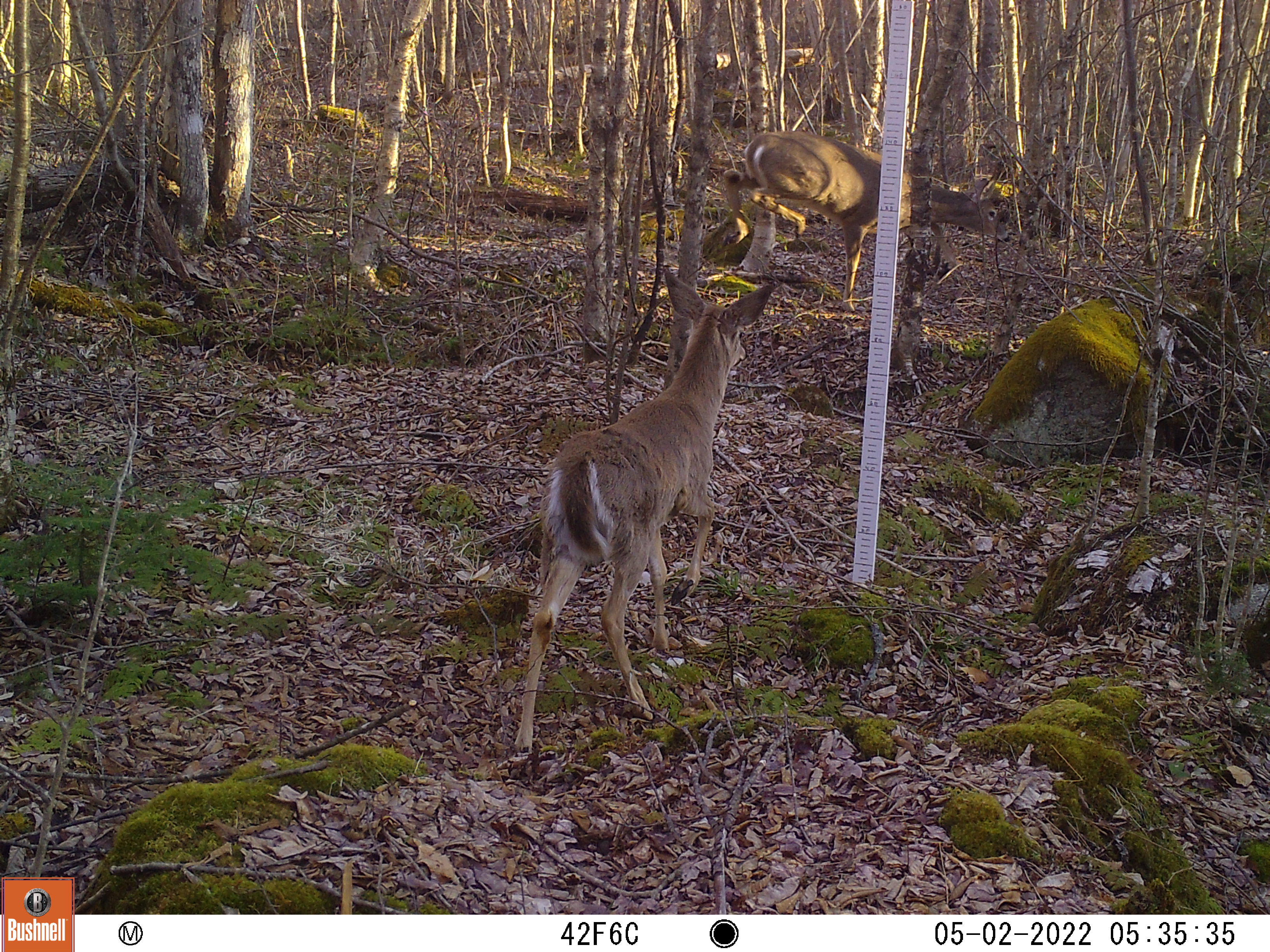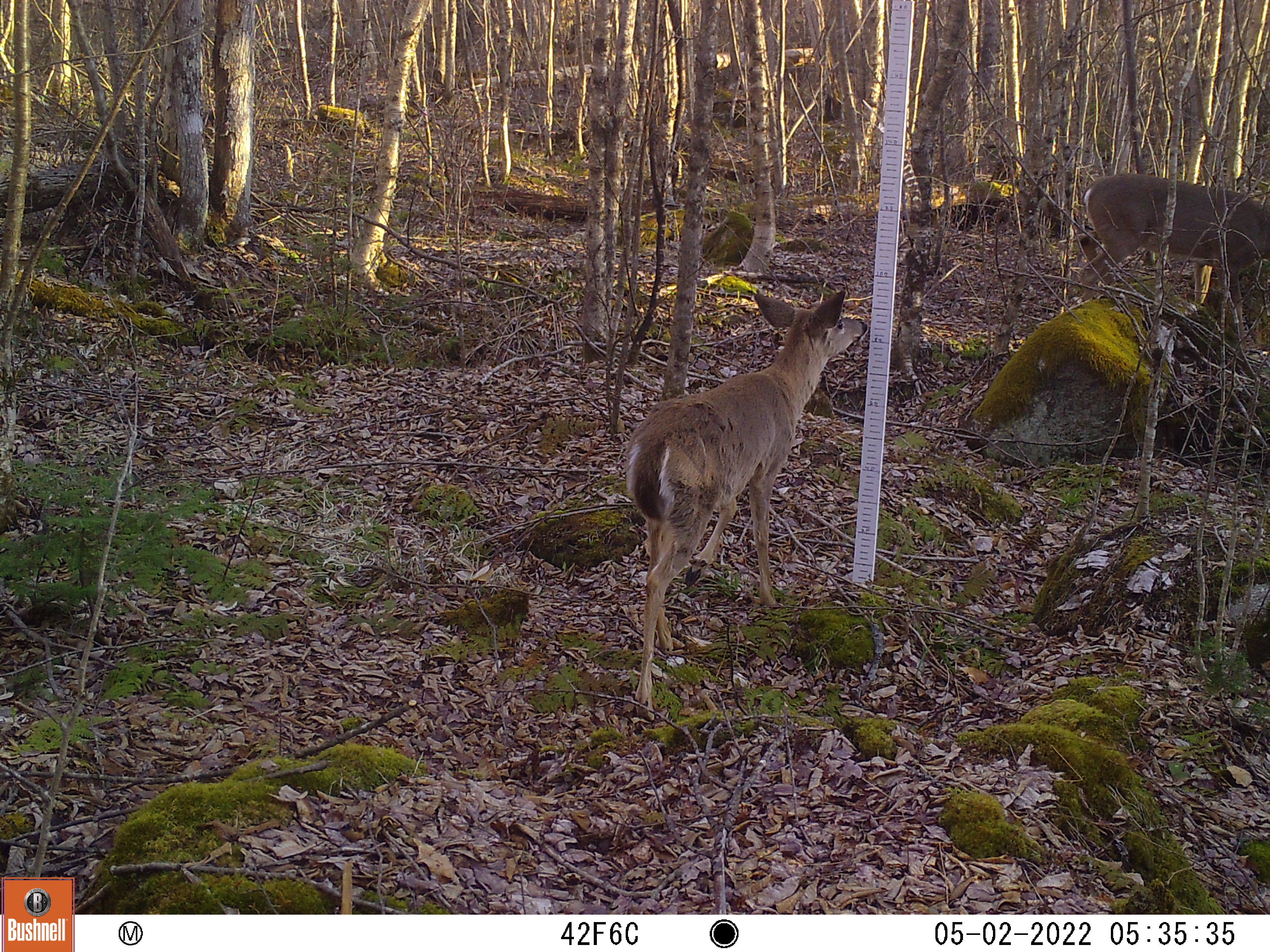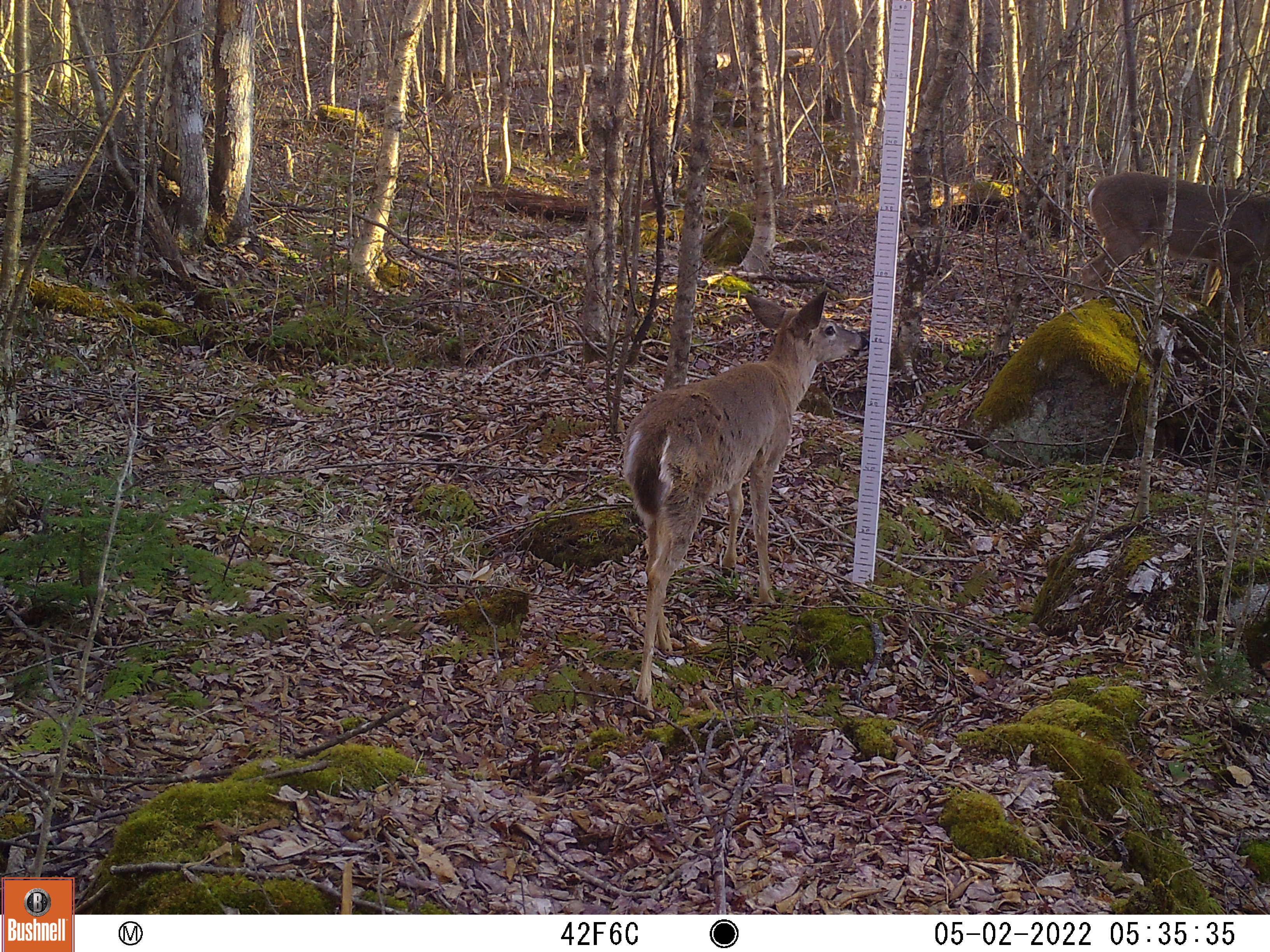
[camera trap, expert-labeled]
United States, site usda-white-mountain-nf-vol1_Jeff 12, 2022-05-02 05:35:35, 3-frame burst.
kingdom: Animalia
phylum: Chordata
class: Mammalia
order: Artiodactyla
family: Cervidae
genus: Odocoileus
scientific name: Odocoileus virginianus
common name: white-tailed deer